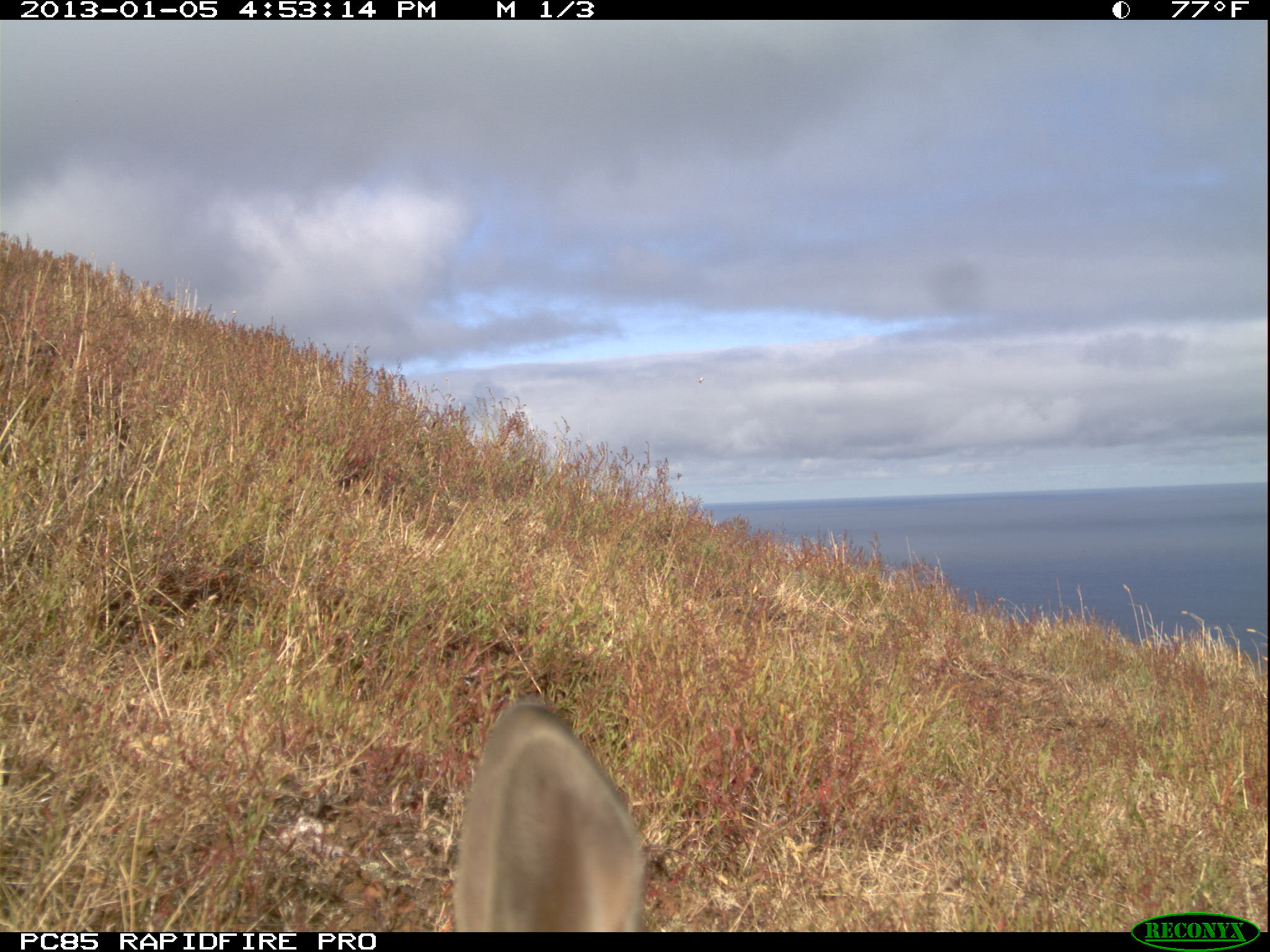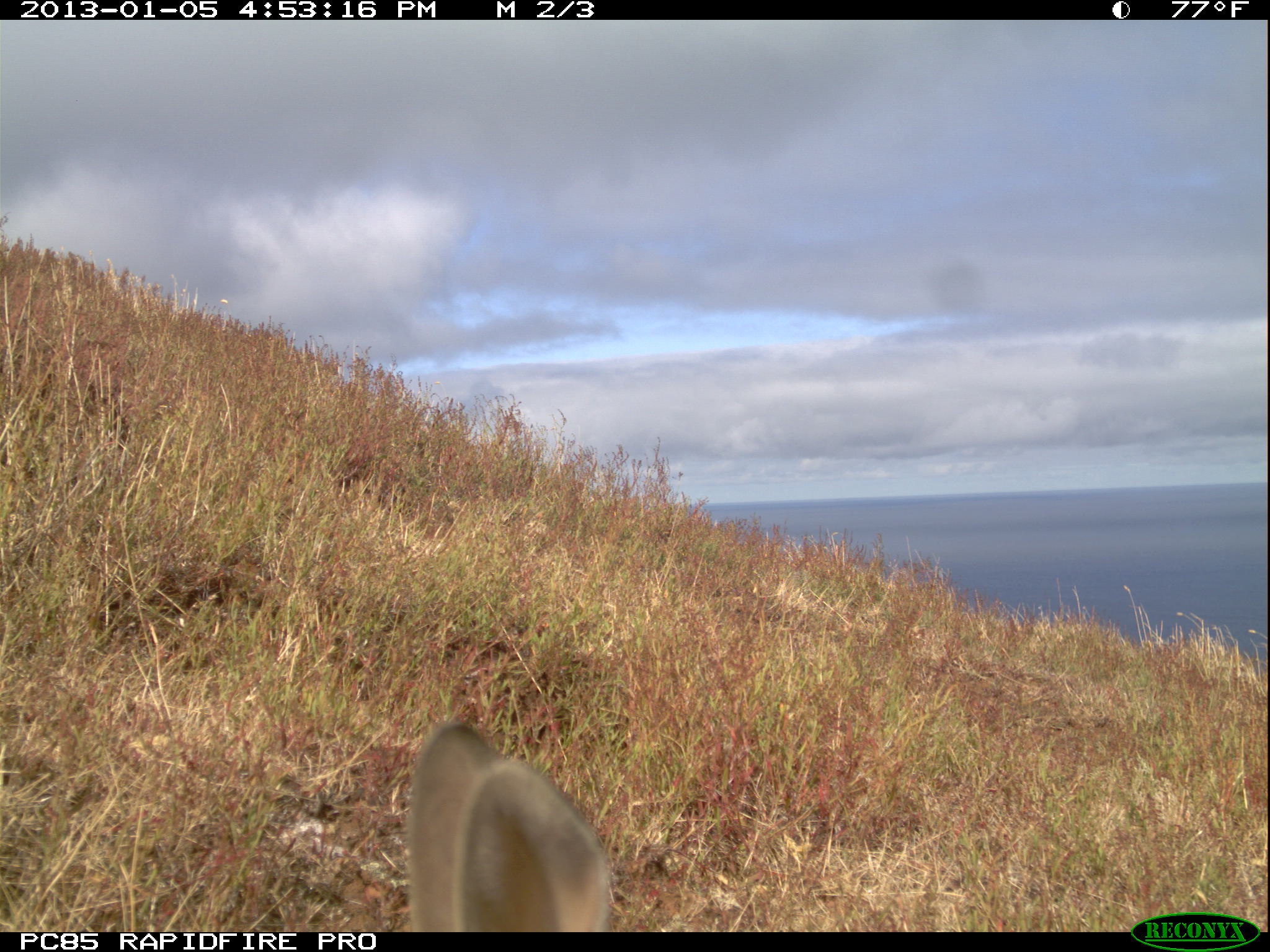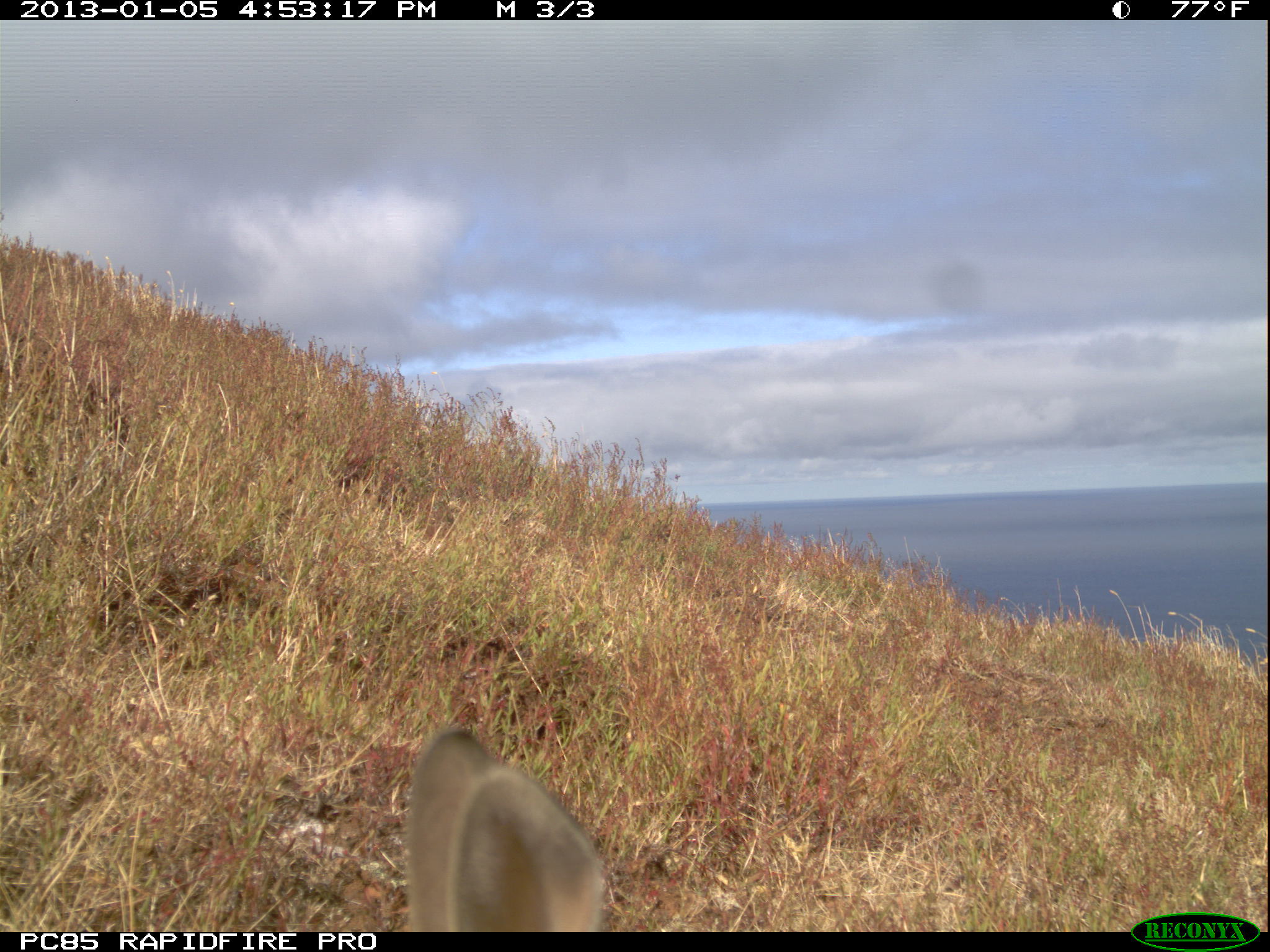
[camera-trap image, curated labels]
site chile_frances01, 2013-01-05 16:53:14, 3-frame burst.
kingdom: Animalia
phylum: Chordata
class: Mammalia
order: Lagomorpha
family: Leporidae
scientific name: Leporidae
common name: rabbits and hares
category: rabbit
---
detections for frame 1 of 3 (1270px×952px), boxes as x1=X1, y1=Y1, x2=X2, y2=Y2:
rabbit: x1=453, y1=701, x2=646, y2=933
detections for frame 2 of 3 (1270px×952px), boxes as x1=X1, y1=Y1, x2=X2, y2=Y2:
rabbit: x1=405, y1=716, x2=612, y2=932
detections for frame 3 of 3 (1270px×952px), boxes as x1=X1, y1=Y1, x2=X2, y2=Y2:
rabbit: x1=402, y1=726, x2=606, y2=933